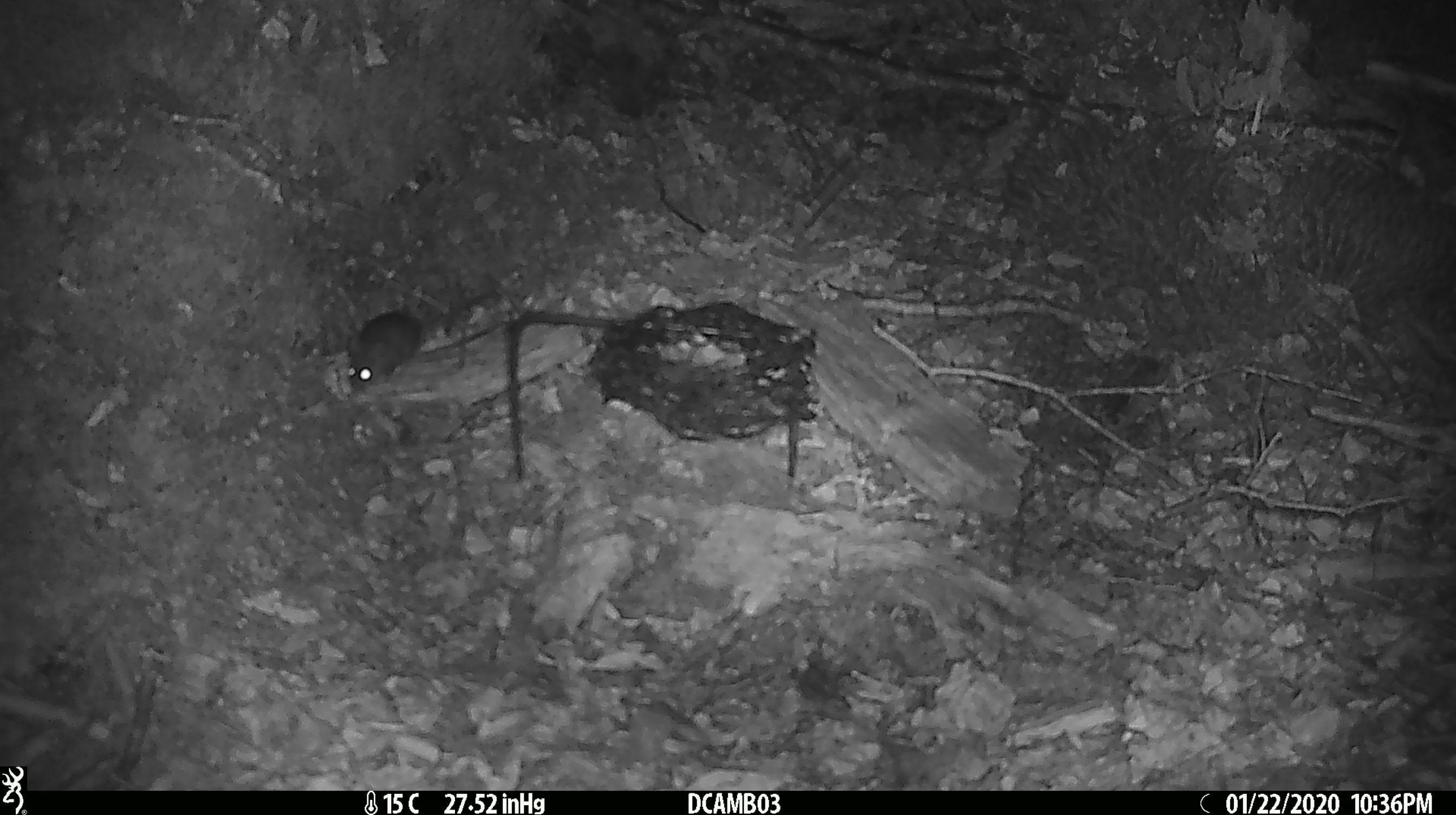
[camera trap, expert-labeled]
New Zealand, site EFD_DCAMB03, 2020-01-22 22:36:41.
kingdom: Animalia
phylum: Chordata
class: Mammalia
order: Rodentia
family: Muridae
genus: Mus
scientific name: Mus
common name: mouse